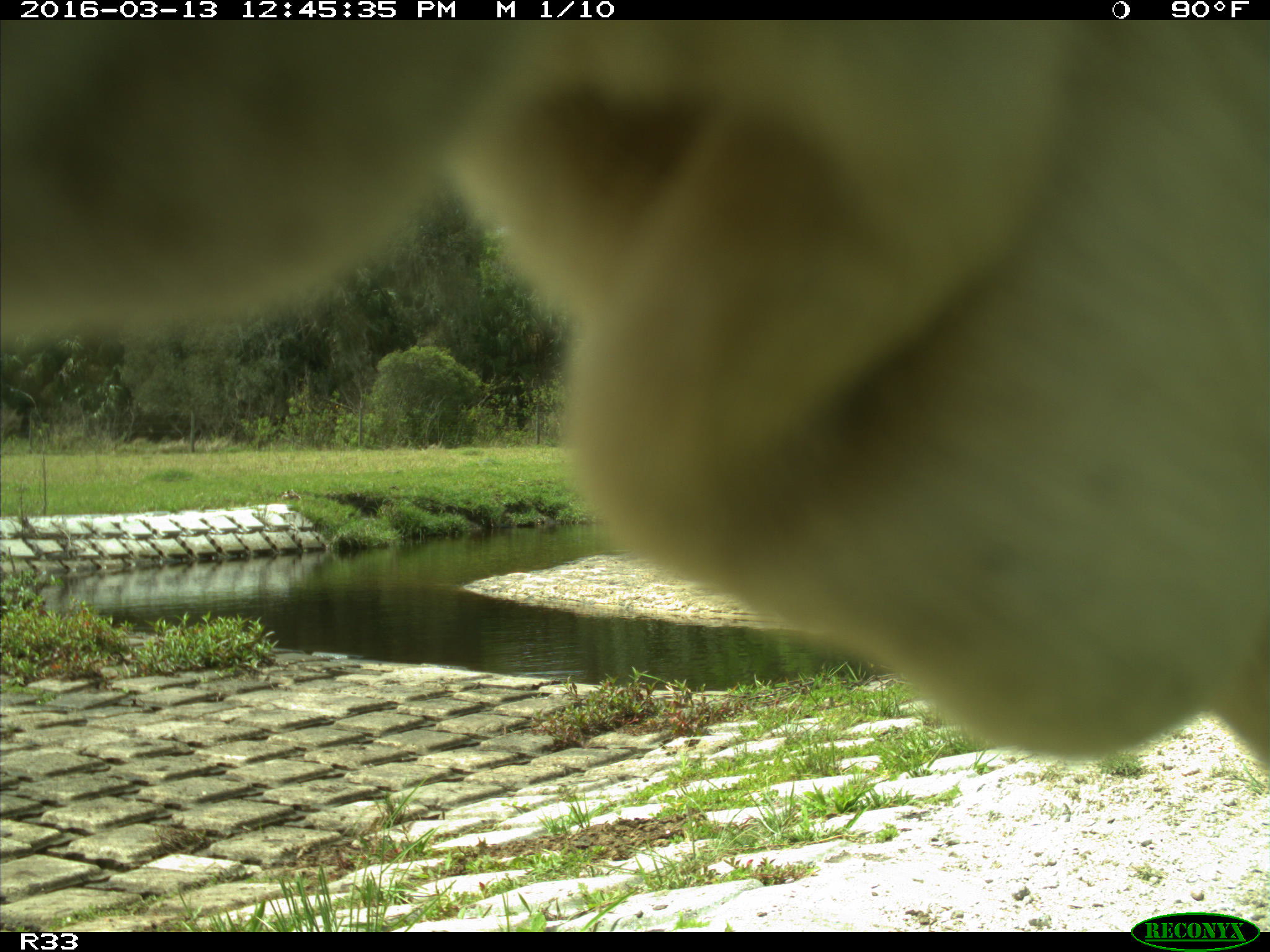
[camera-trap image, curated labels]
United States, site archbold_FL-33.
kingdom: Animalia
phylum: Chordata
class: Mammalia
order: Artiodactyla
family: Bovidae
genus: Bos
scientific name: Bos taurus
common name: domestic cow